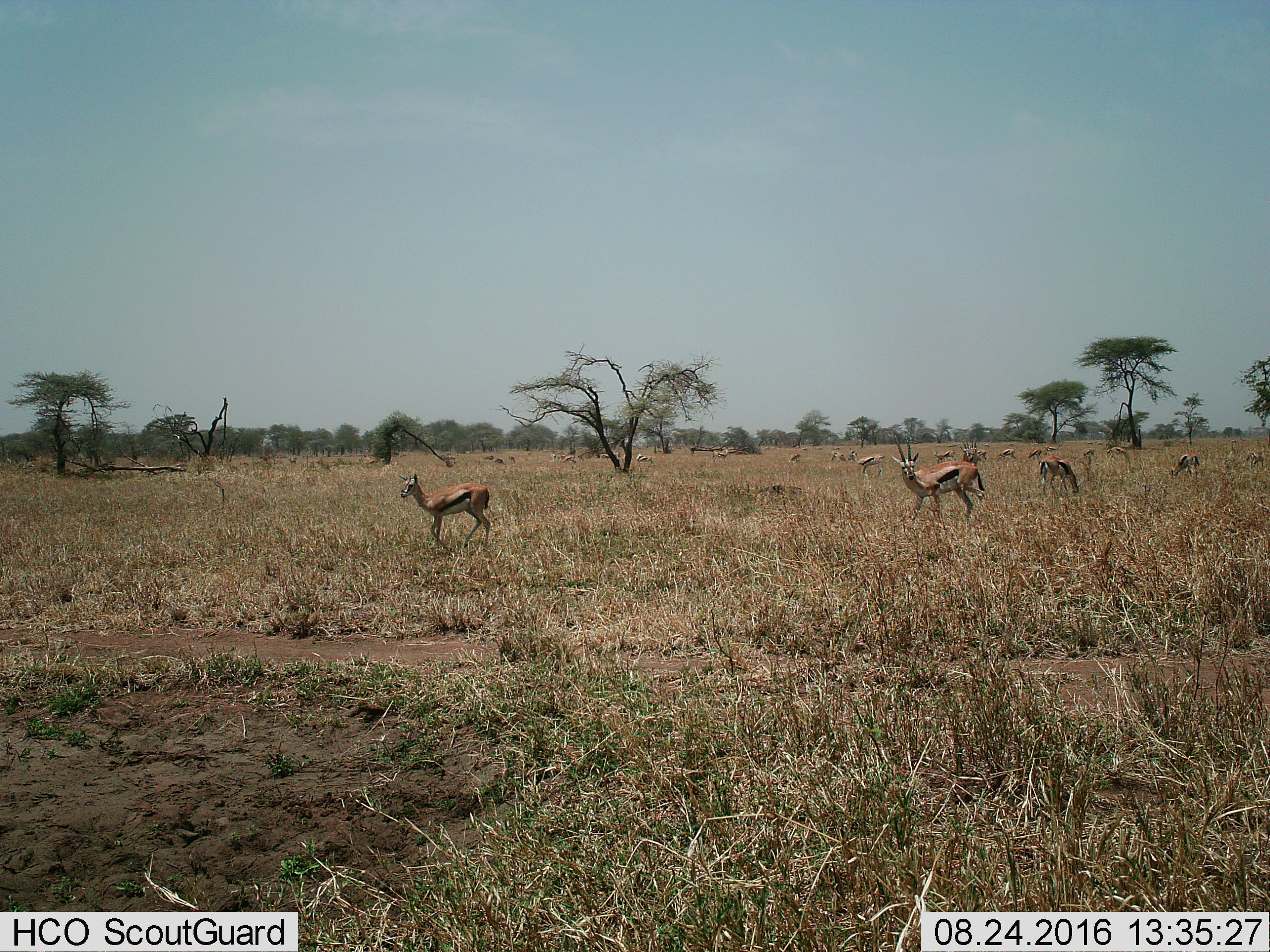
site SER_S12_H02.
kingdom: Animalia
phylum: Chordata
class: Mammalia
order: Artiodactyla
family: Bovidae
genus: Eudorcas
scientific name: Eudorcas thomsonii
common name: thomson's gazelle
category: gazellethomsons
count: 11-50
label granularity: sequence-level